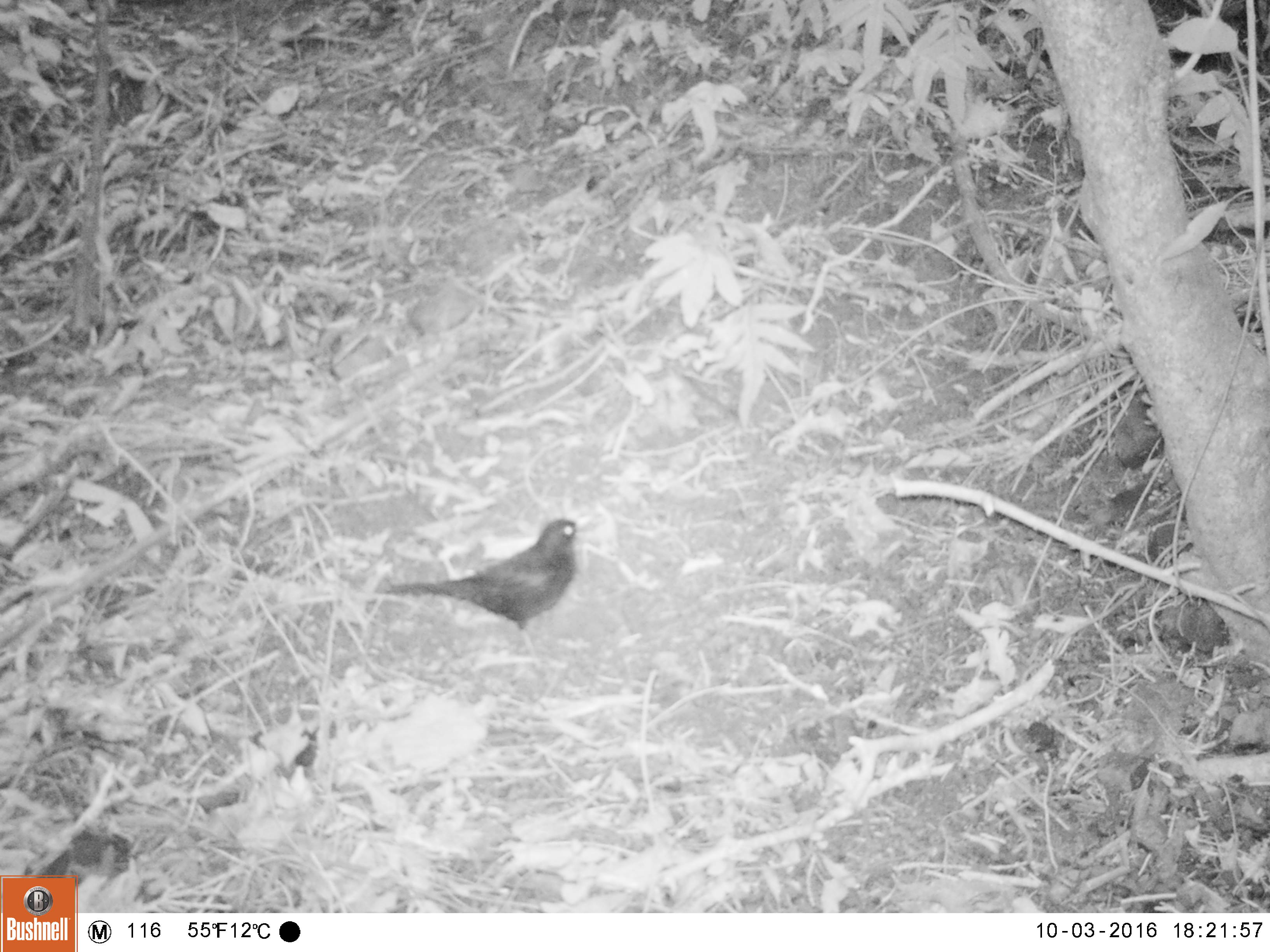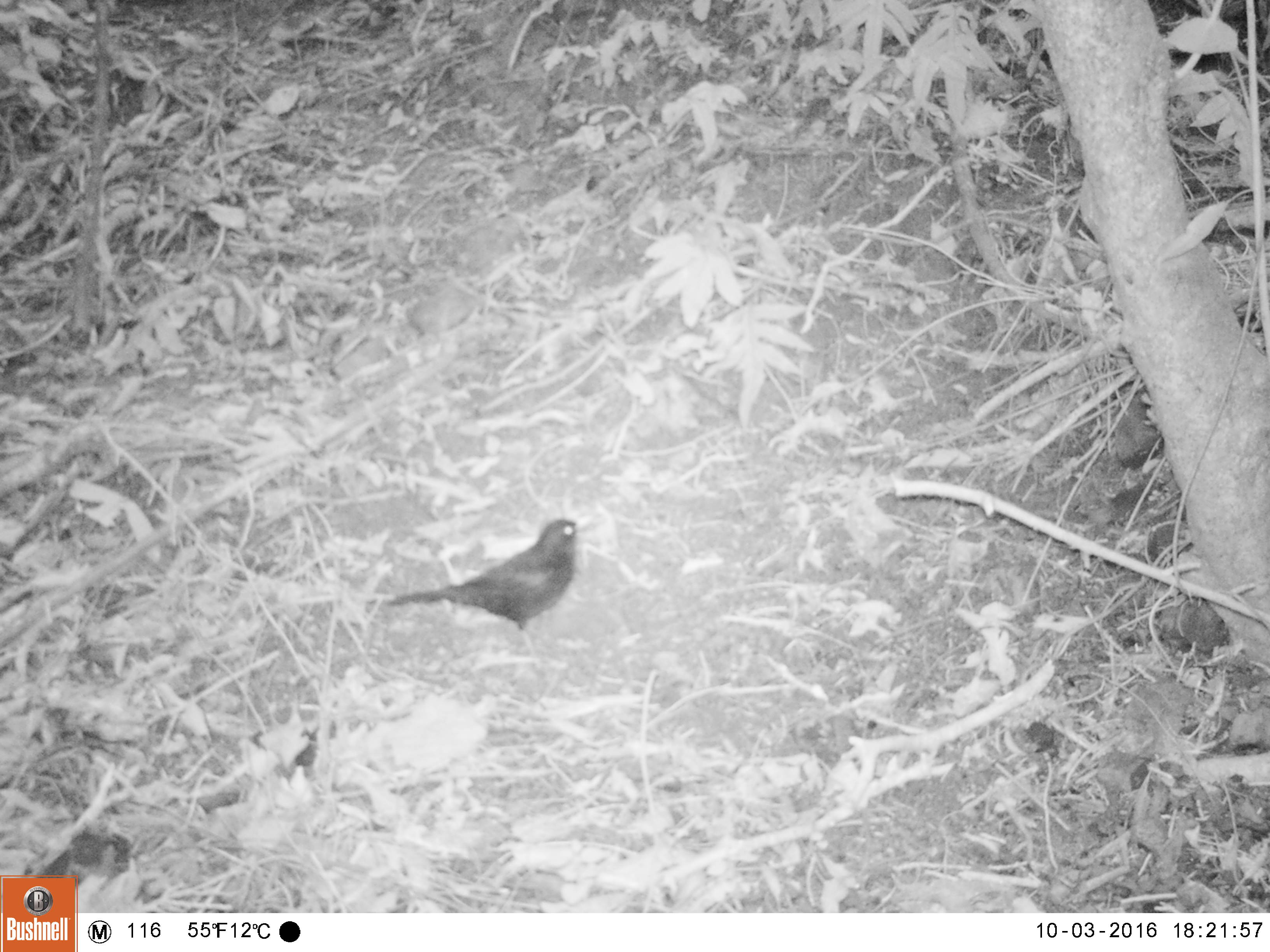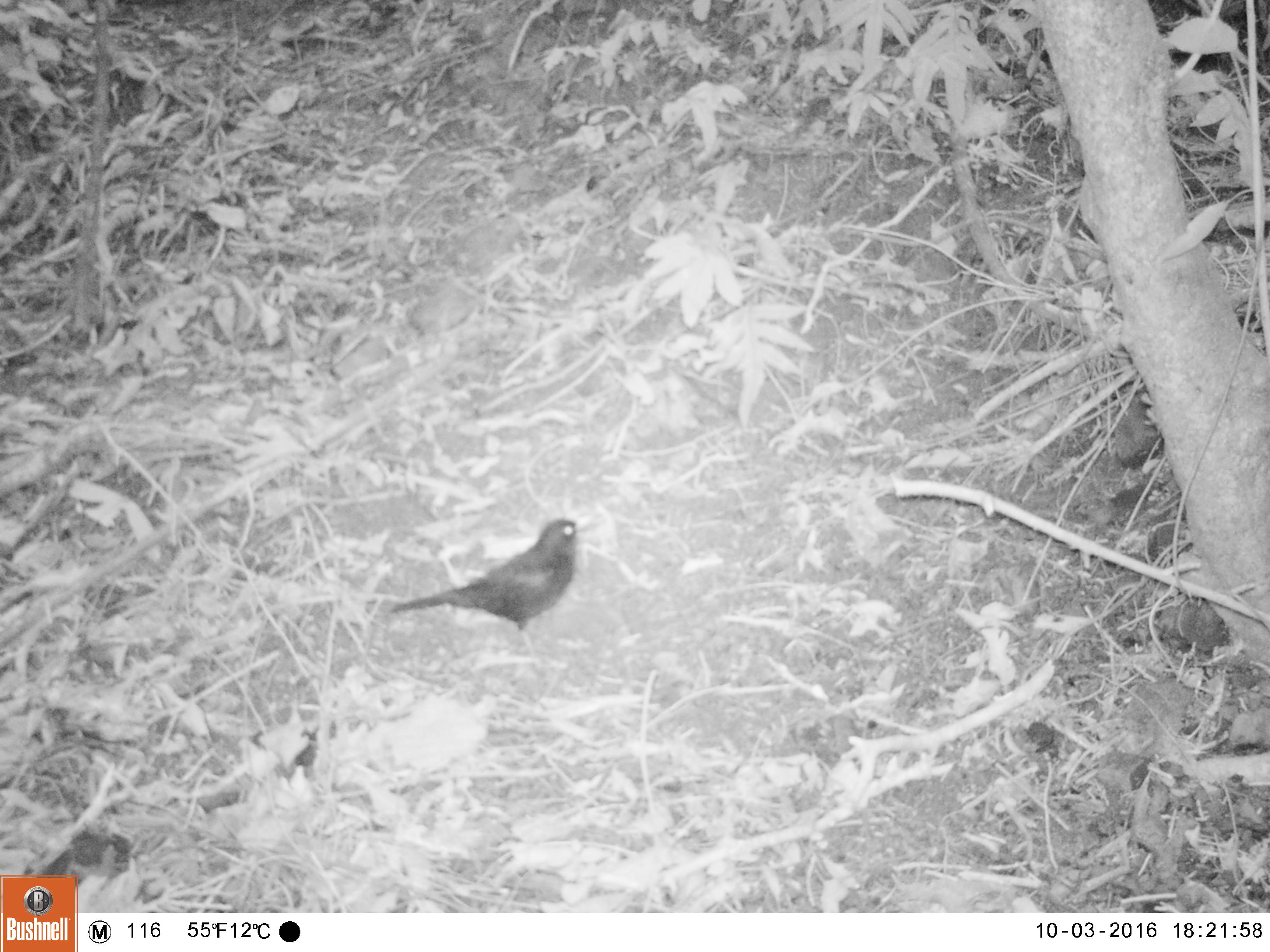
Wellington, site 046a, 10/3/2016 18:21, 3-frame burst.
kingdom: Animalia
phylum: Chordata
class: Aves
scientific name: Aves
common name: bird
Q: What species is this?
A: Bird (Aves).